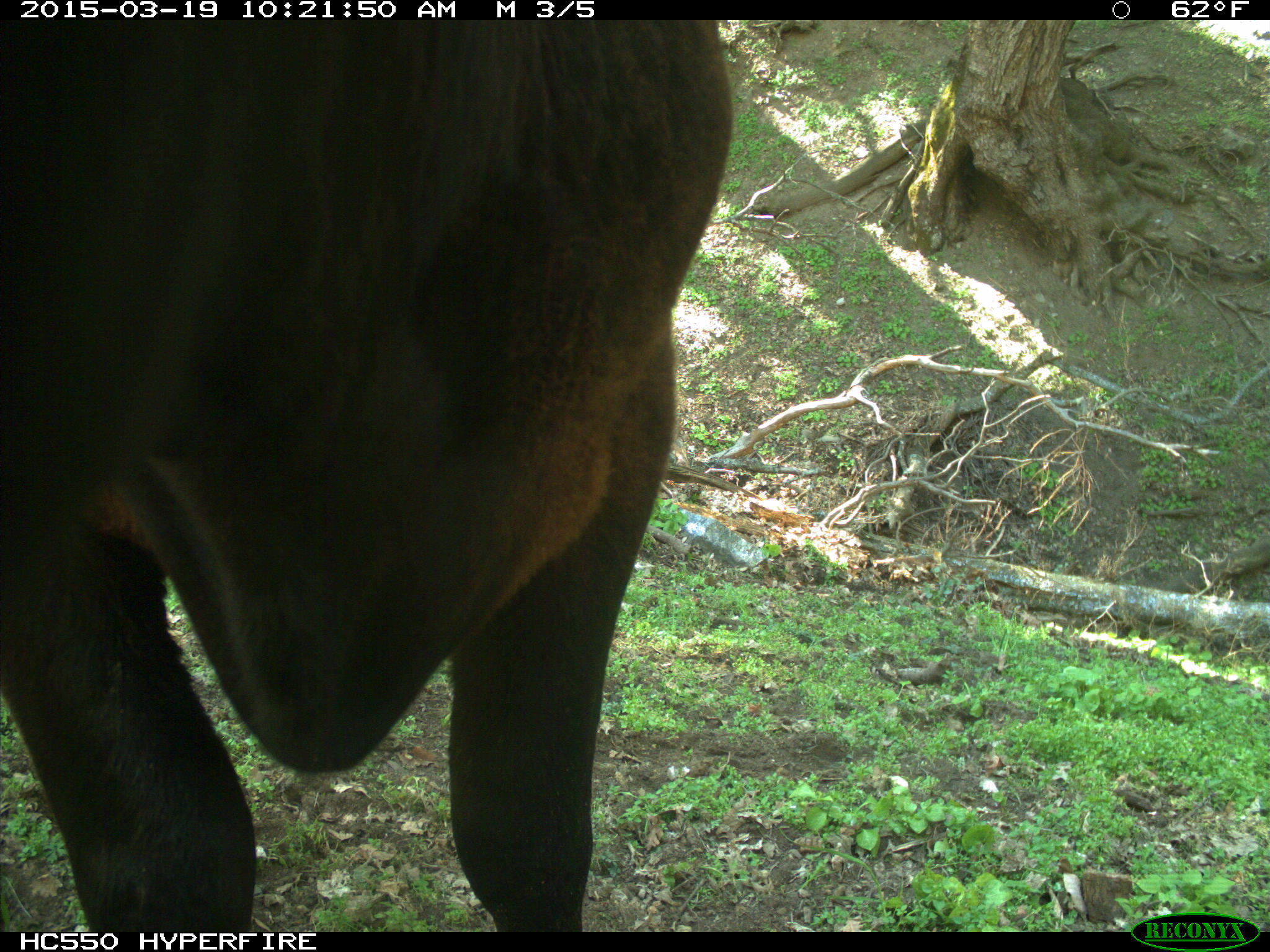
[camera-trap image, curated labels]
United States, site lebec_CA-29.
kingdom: Animalia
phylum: Chordata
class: Mammalia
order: Artiodactyla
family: Bovidae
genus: Bos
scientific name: Bos taurus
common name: domestic cow